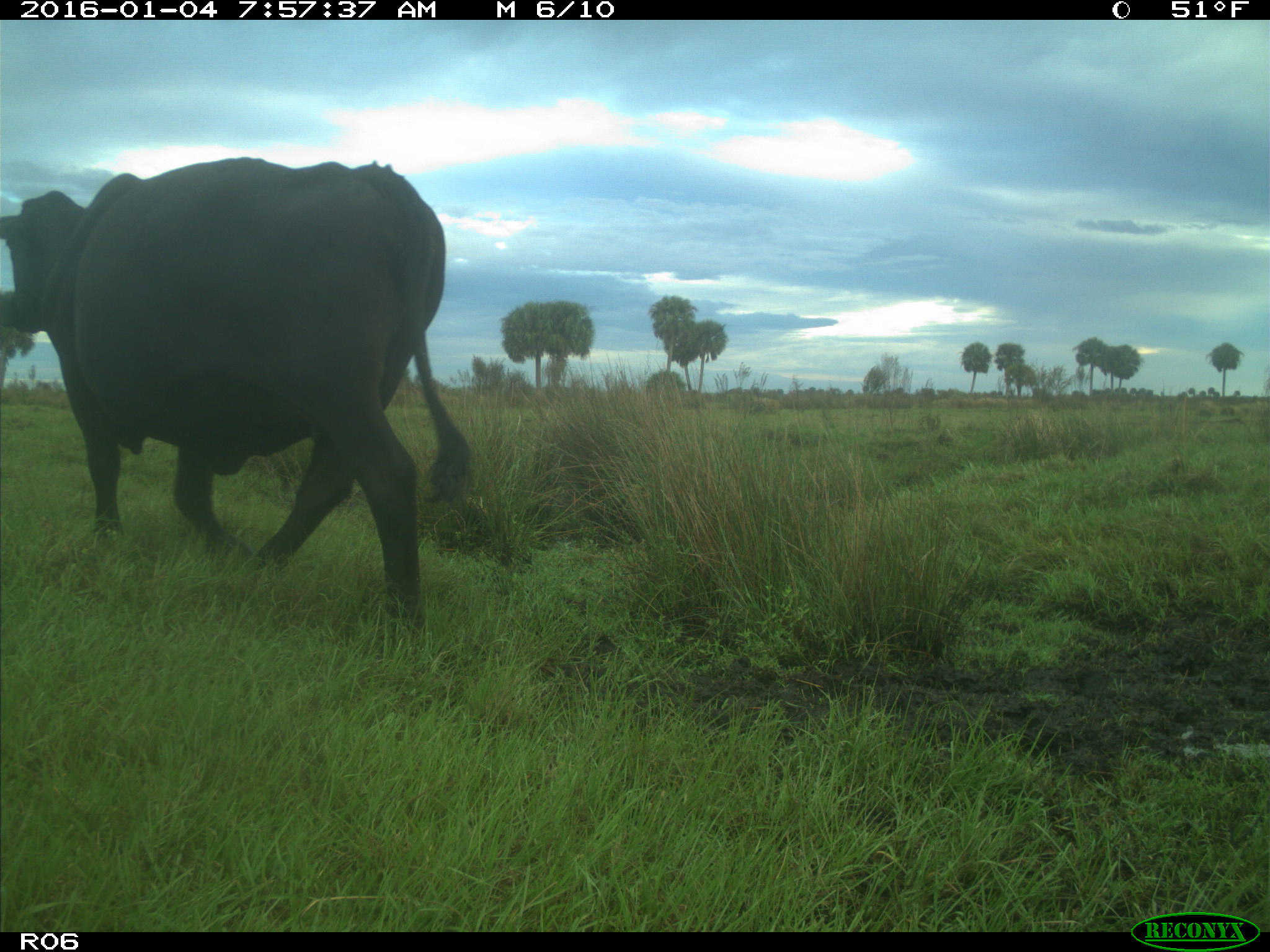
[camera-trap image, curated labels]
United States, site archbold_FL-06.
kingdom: Animalia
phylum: Chordata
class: Mammalia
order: Artiodactyla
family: Bovidae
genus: Bos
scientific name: Bos taurus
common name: domestic cow